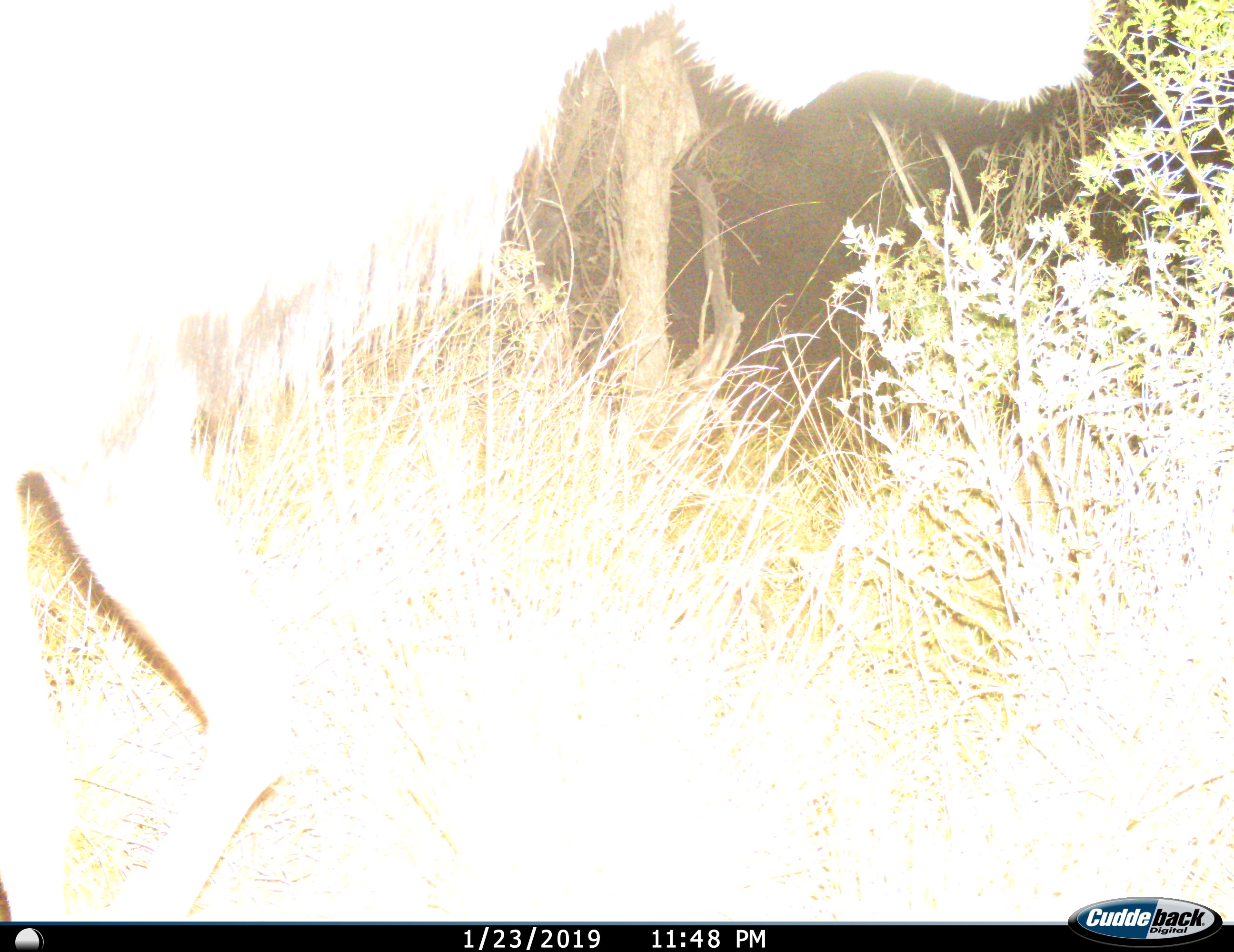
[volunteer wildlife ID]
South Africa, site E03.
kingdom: Animalia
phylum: Chordata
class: Mammalia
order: Artiodactyla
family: Bovidae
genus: Tragelaphus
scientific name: Tragelaphus strepsiceros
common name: greater kudu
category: kudu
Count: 1.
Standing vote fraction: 43%.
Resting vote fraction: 0%.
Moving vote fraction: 57%.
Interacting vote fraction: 0%.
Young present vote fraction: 0%.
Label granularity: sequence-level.